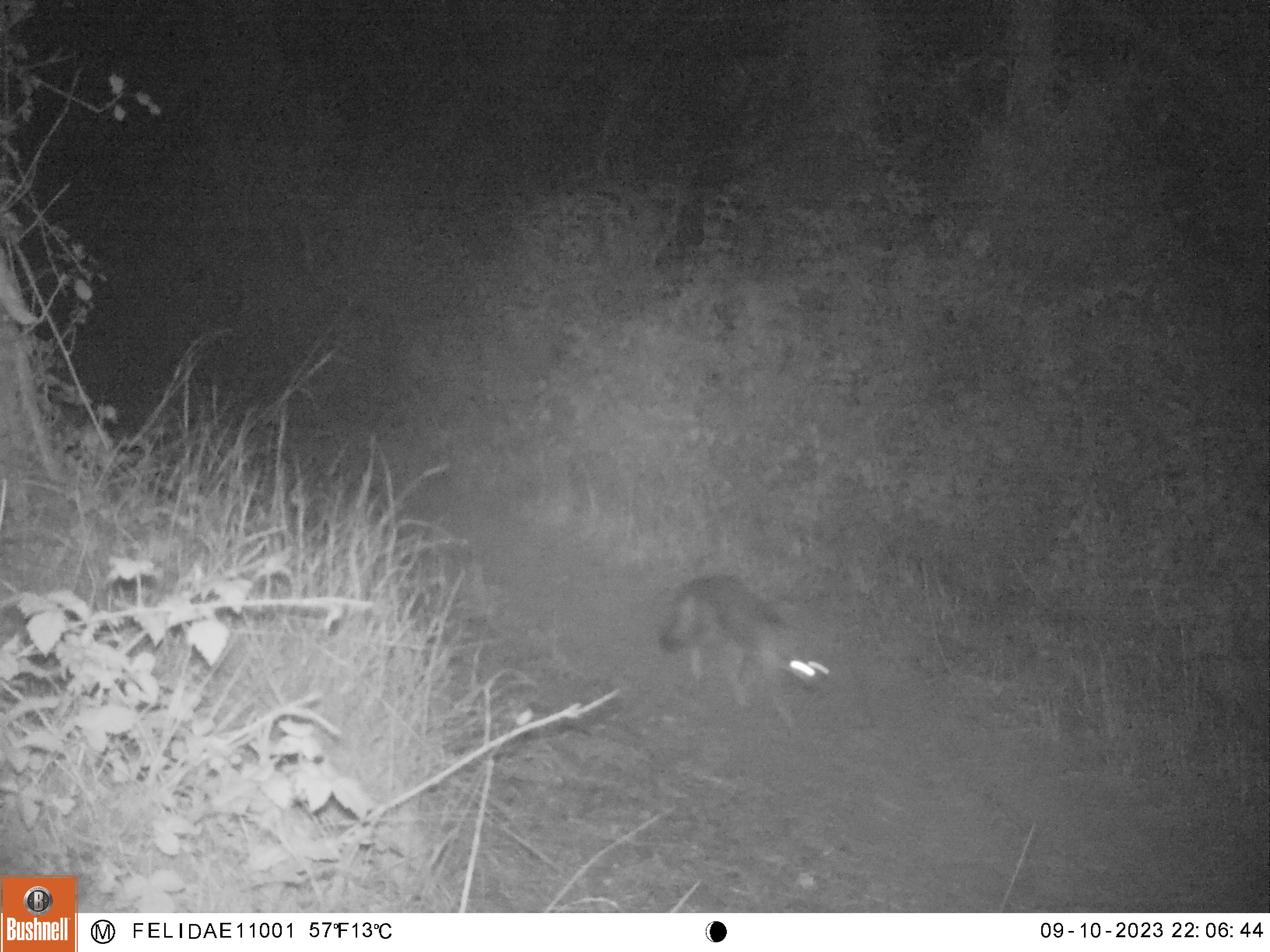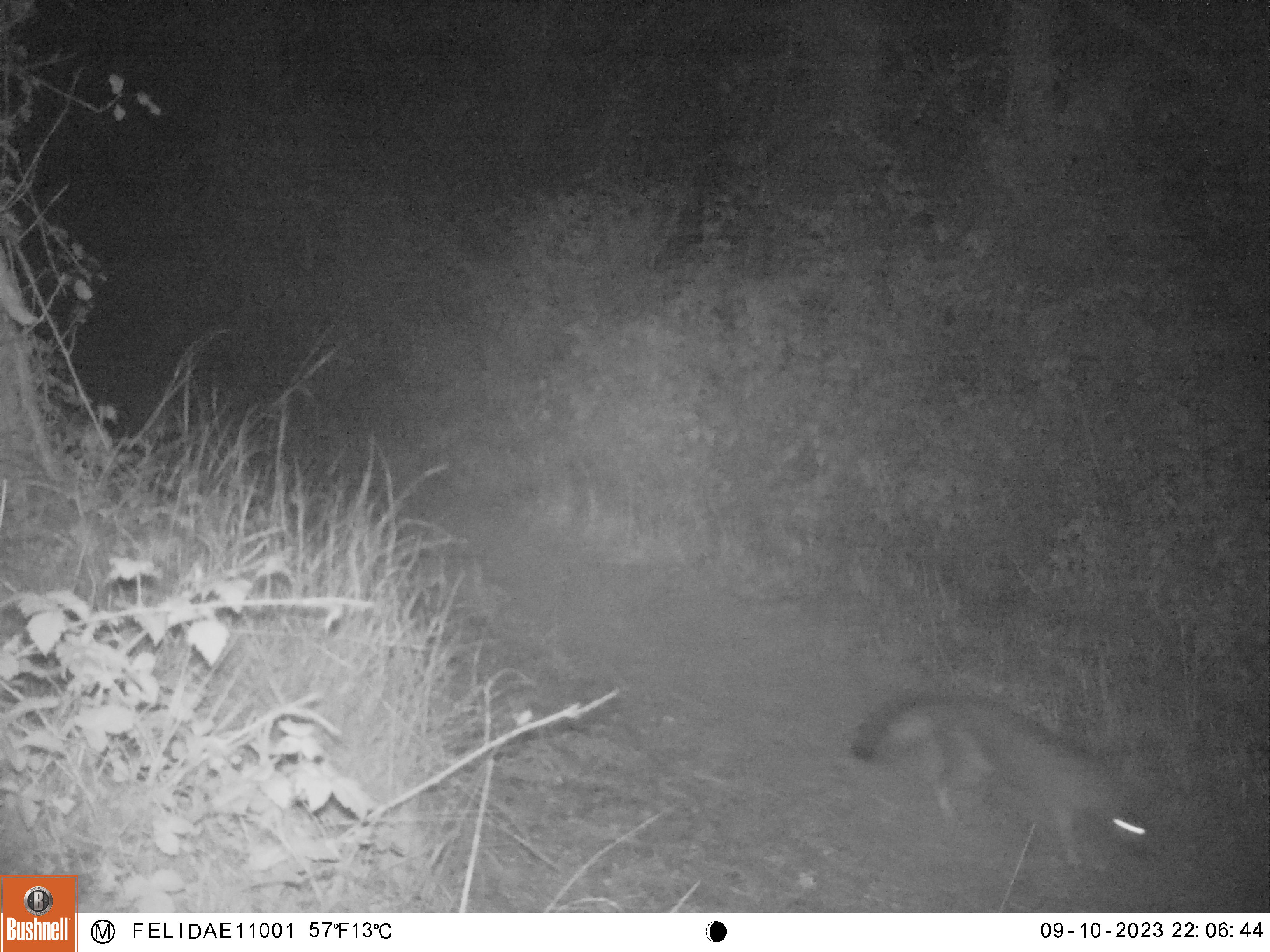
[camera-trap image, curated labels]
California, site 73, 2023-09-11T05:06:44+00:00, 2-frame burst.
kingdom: Animalia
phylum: Chordata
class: Mammalia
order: Carnivora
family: Canidae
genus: Urocyon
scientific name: Urocyon cinereoargenteus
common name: gray fox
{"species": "gray fox (Urocyon cinereoargenteus)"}